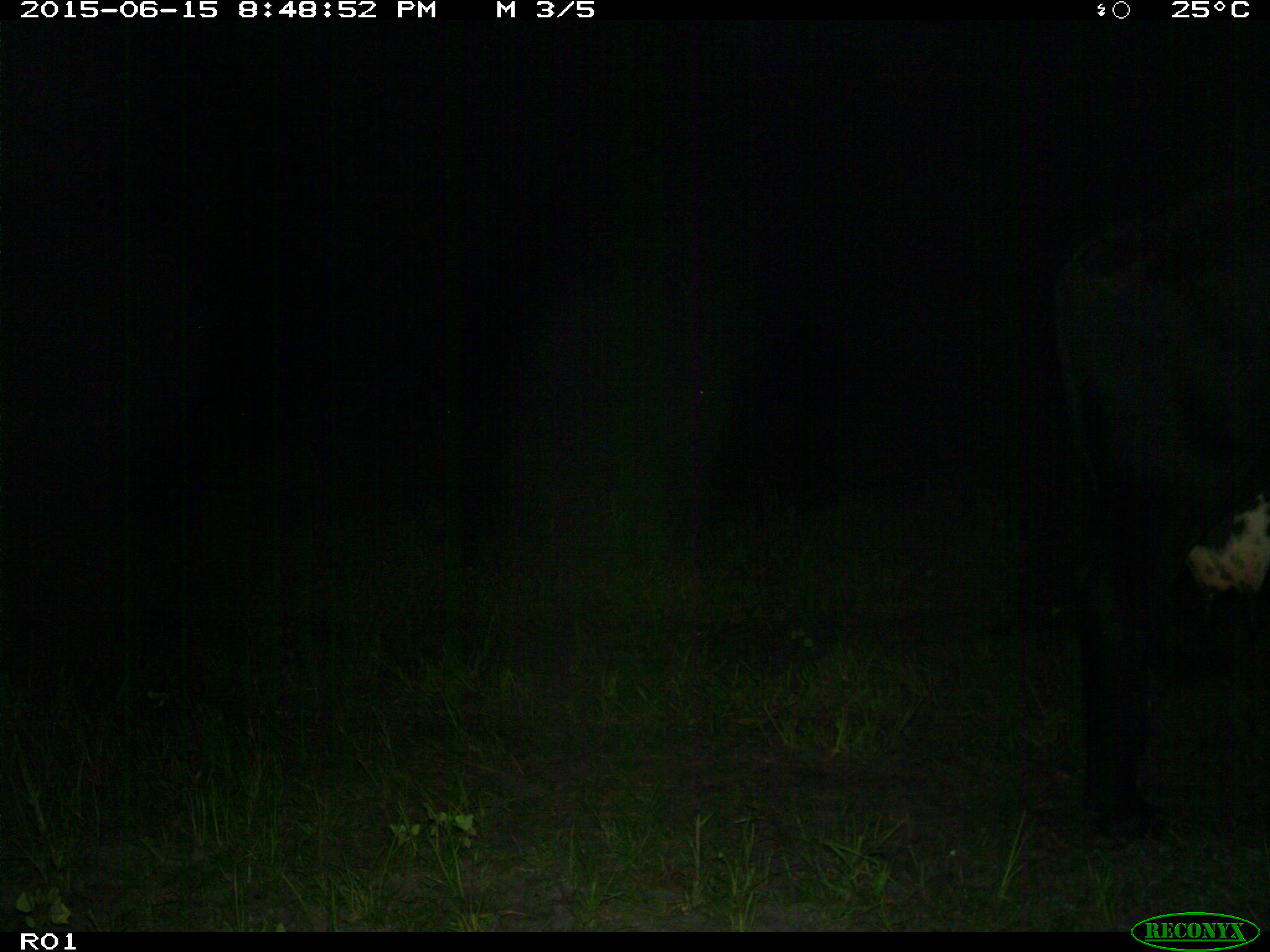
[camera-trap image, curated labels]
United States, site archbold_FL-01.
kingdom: Animalia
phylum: Chordata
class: Mammalia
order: Artiodactyla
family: Bovidae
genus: Bos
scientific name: Bos taurus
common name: domestic cow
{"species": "Bos taurus (domestic cow)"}